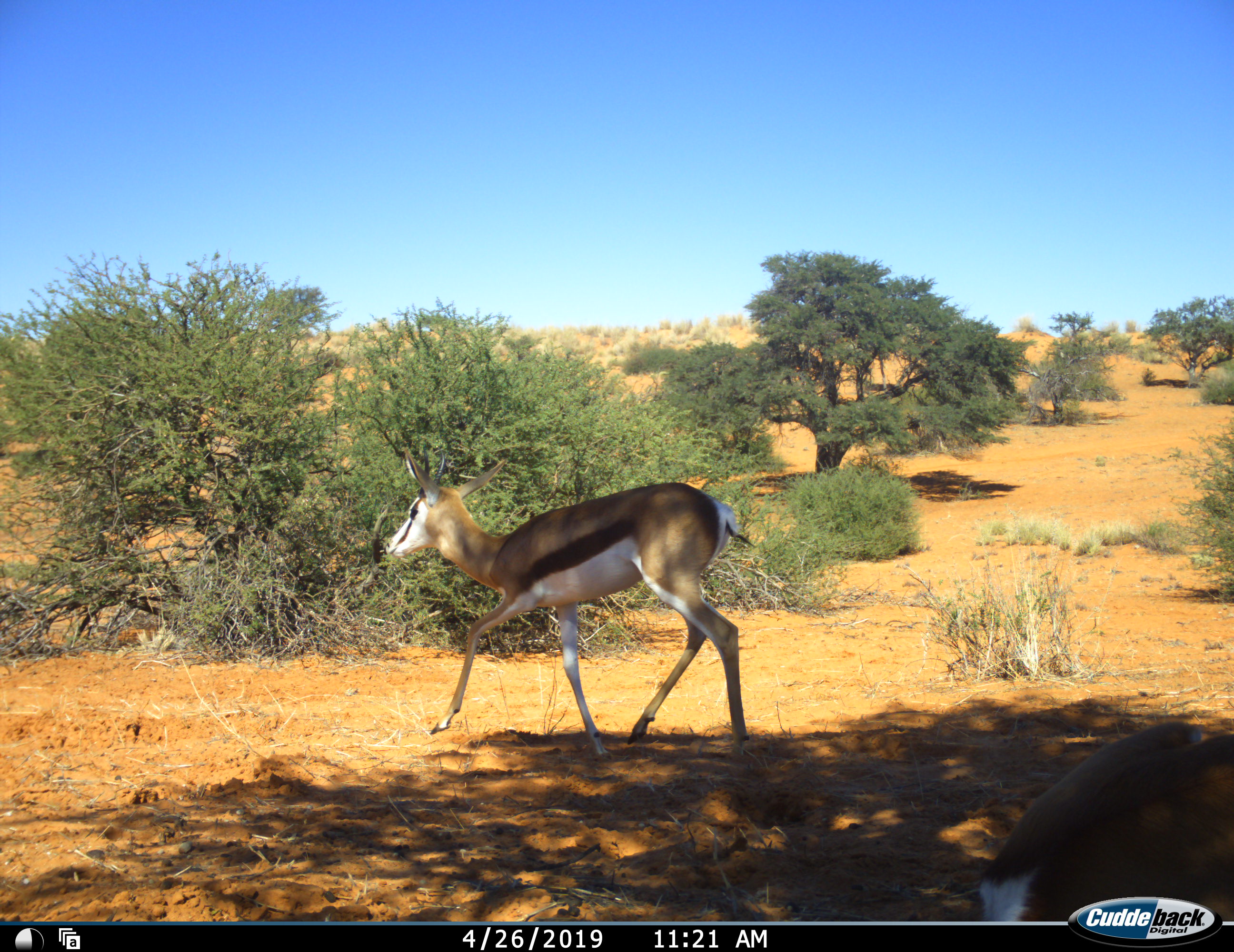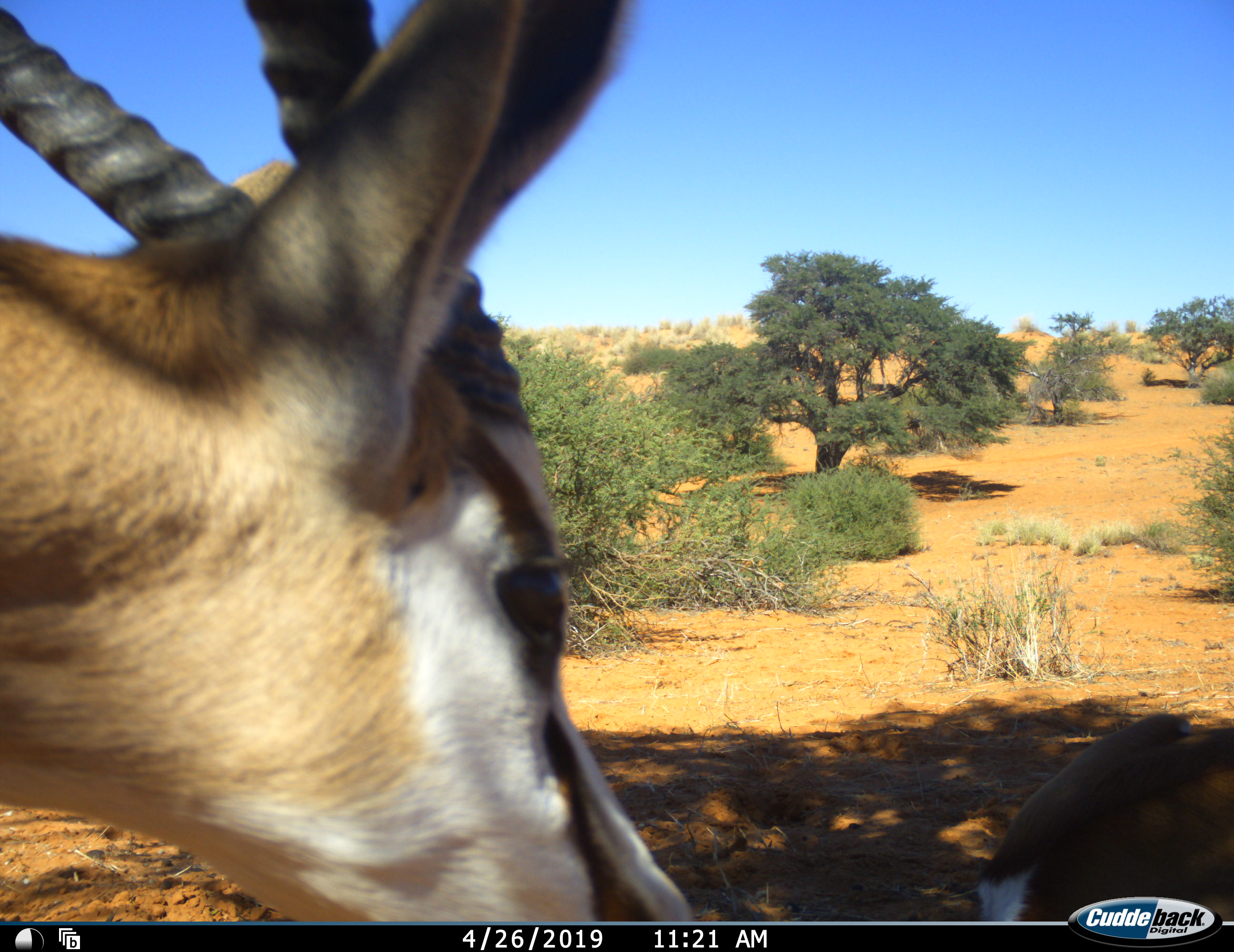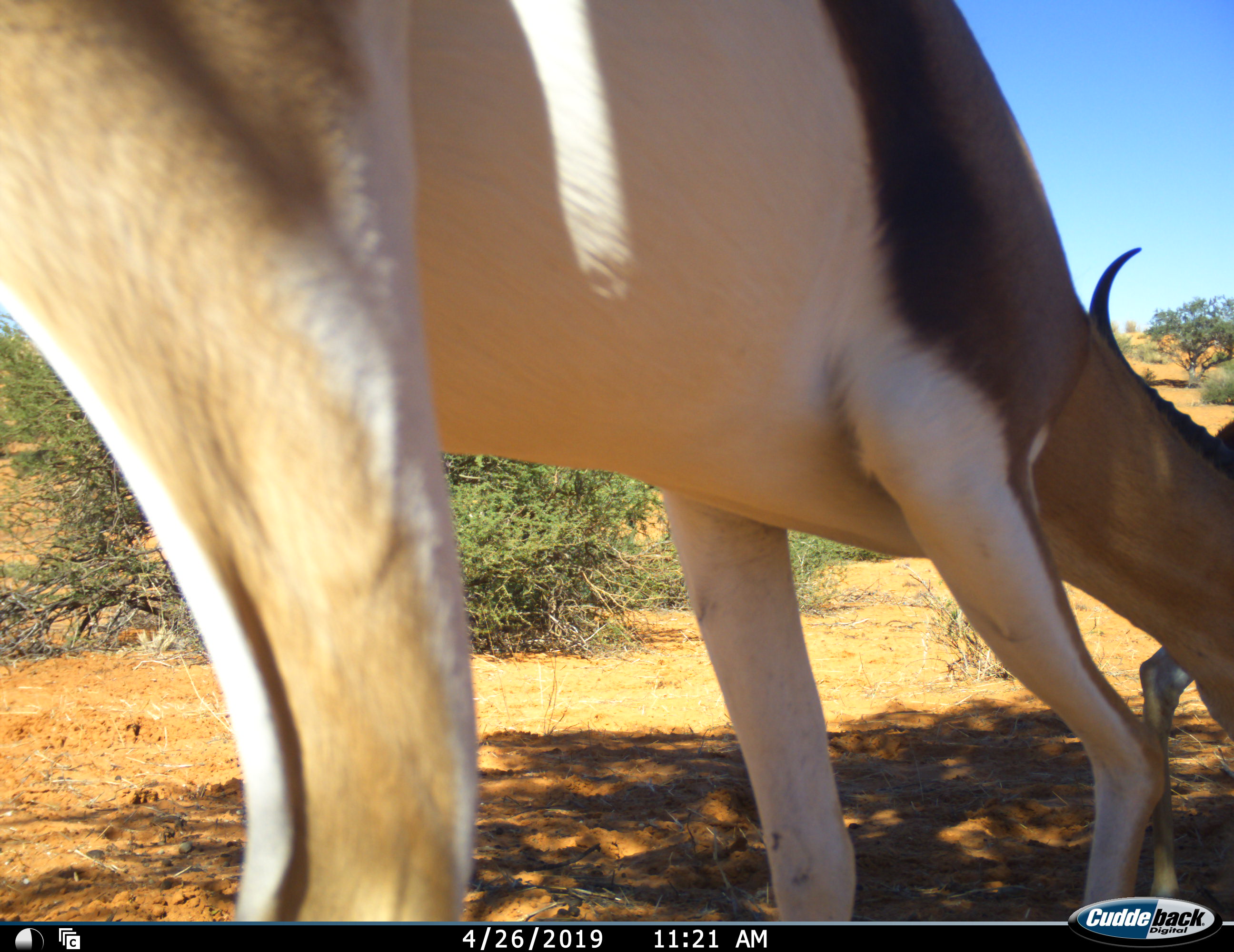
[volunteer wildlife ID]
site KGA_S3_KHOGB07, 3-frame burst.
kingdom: Animalia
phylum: Chordata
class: Mammalia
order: Artiodactyla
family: Bovidae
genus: Antidorcas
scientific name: Antidorcas marsupialis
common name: springbok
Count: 2.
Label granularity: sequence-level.